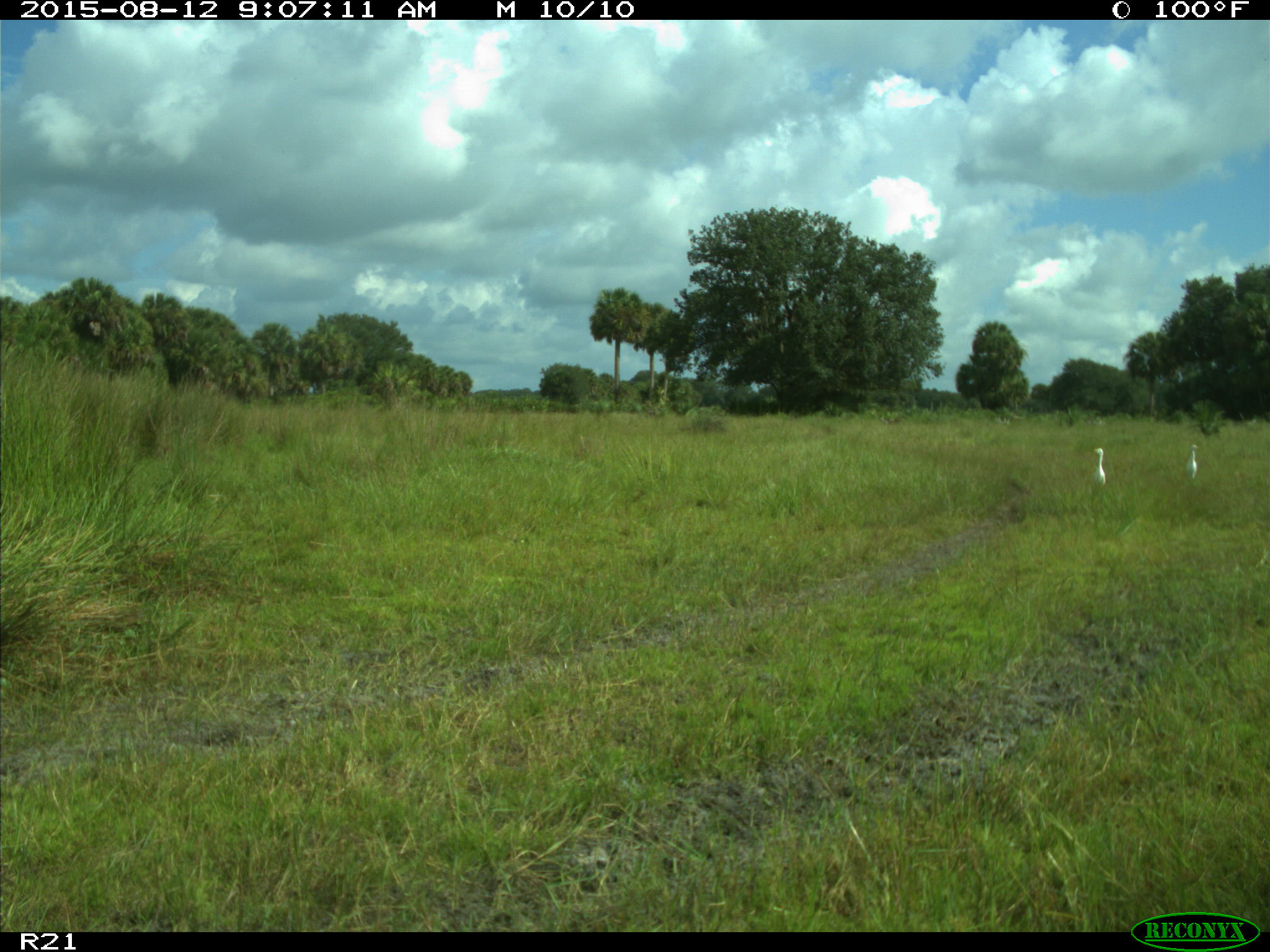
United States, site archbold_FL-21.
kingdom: Animalia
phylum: Chordata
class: Aves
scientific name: Aves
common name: birds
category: unidentified bird